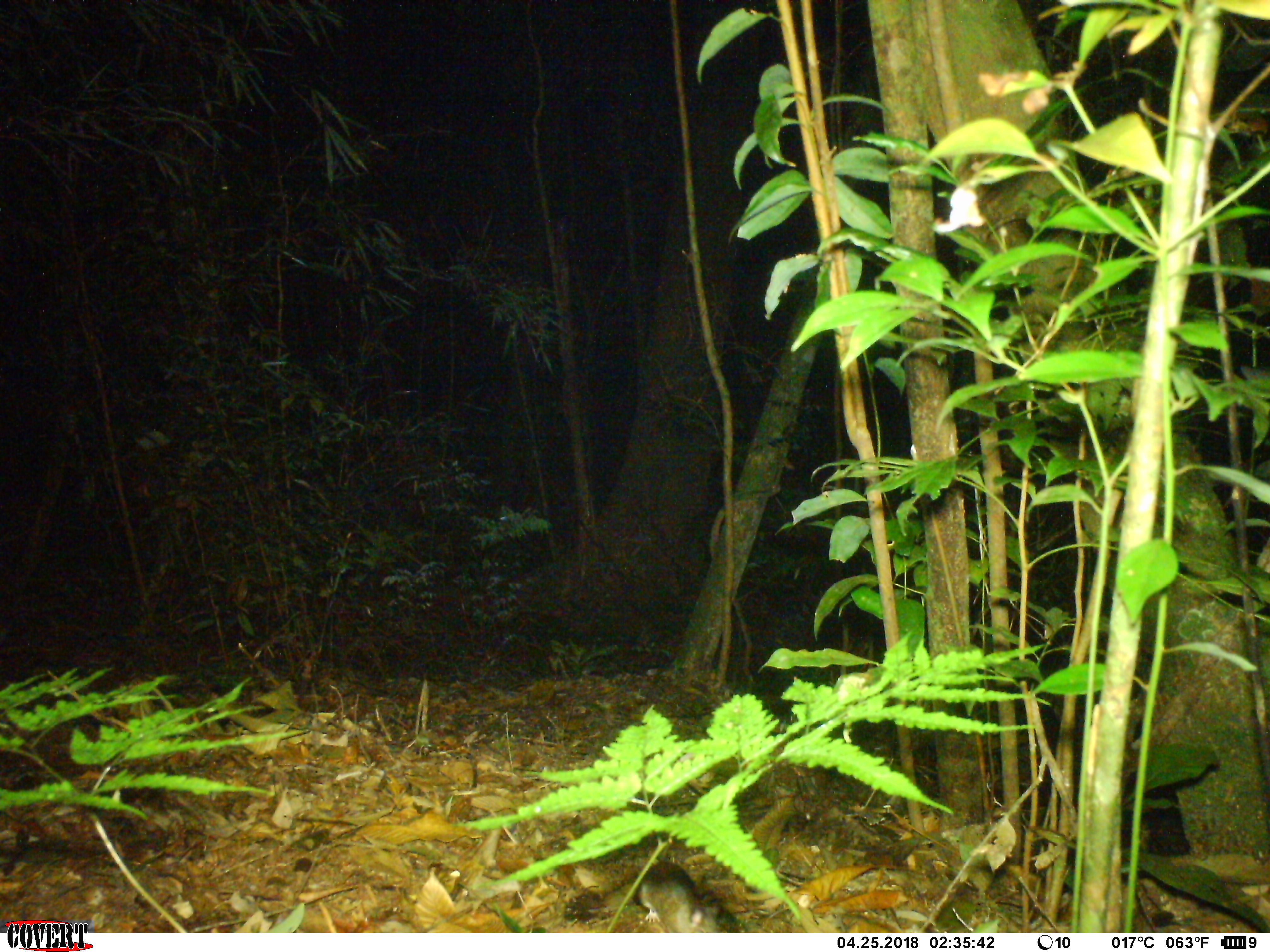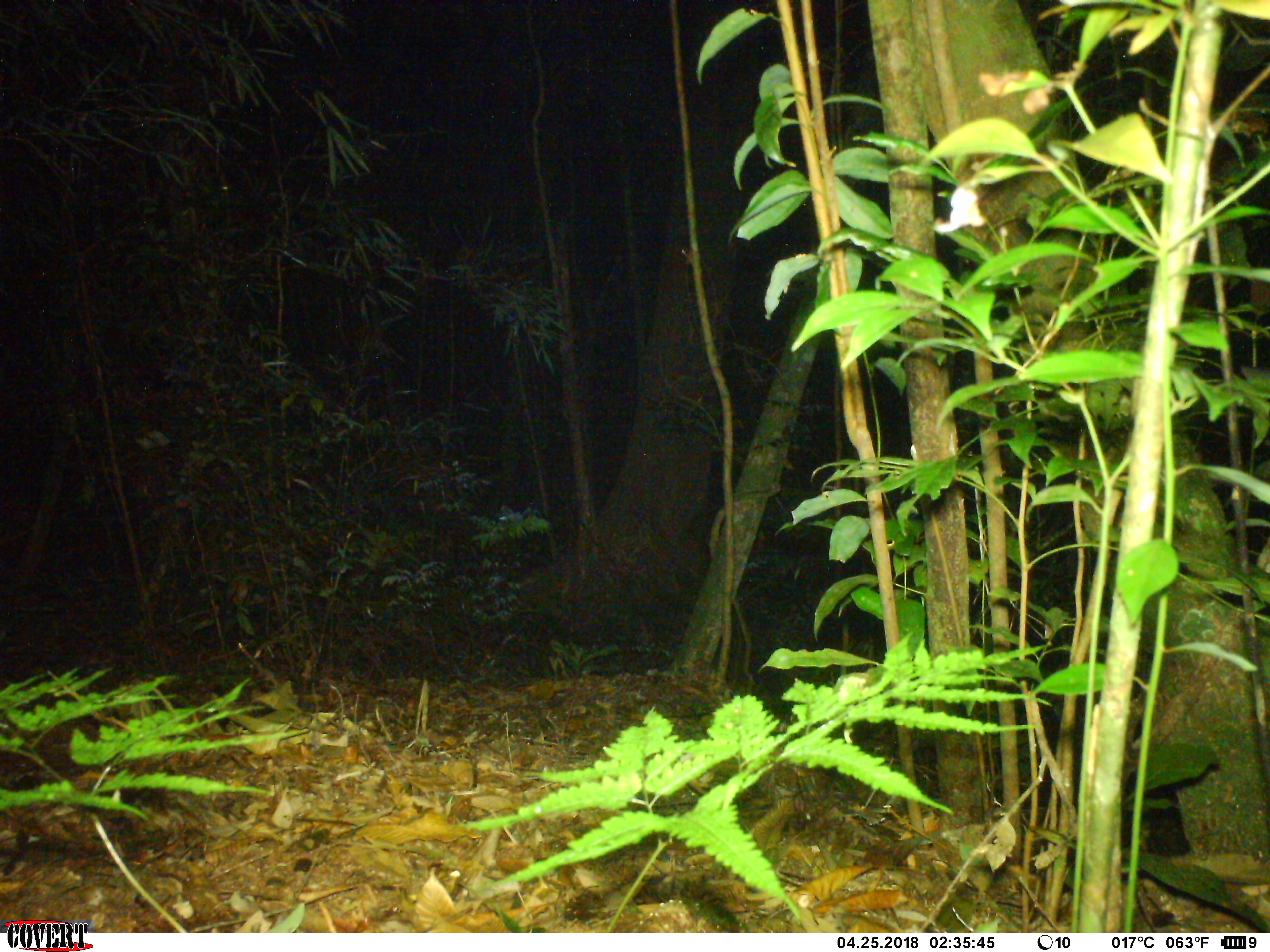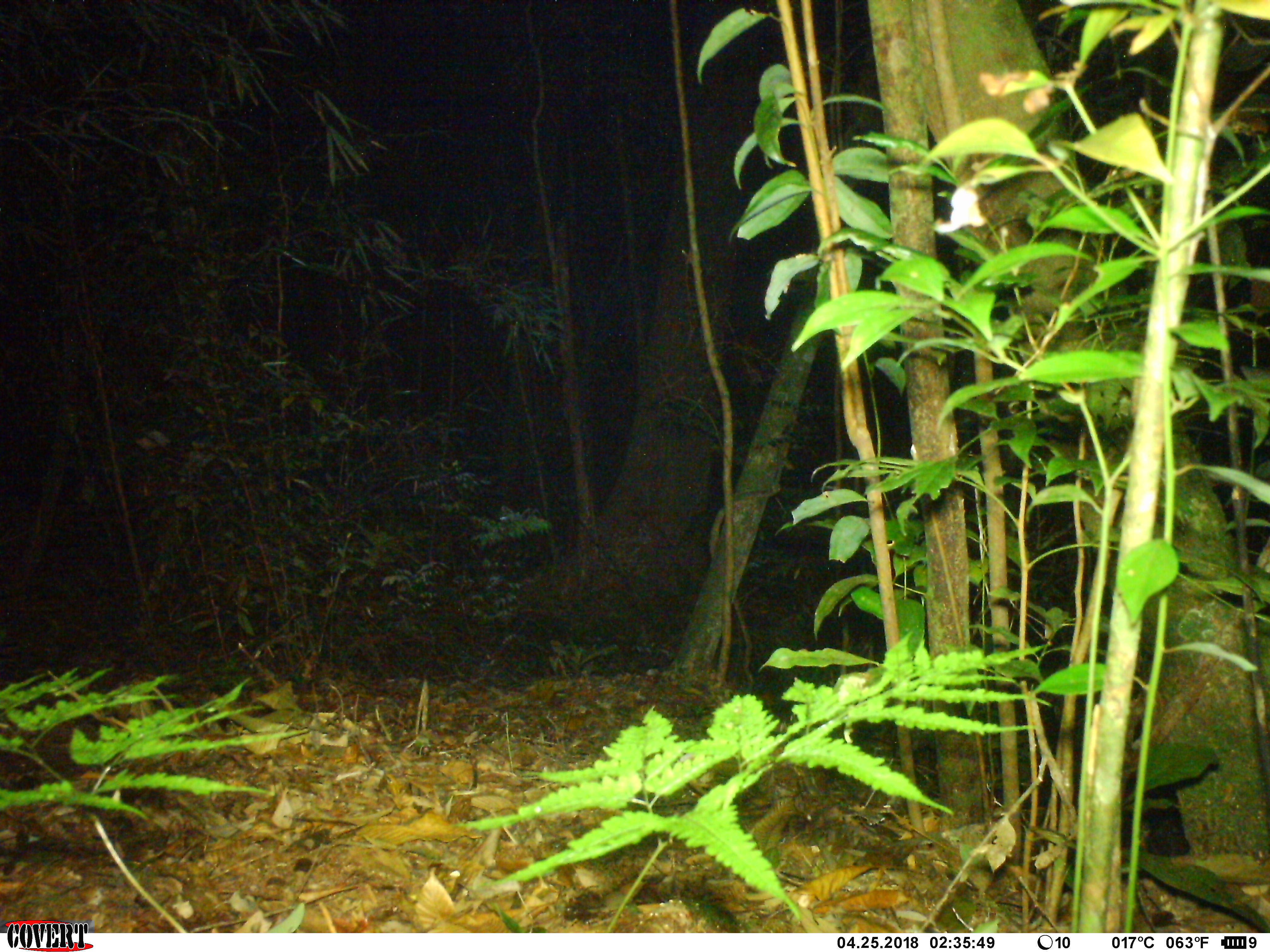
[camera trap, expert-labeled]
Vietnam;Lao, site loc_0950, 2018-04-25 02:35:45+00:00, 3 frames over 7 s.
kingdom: Animalia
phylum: Chordata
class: Mammalia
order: Rodentia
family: Muridae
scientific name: Muridae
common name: old-world mice and rats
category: unidentified murid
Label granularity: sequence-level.